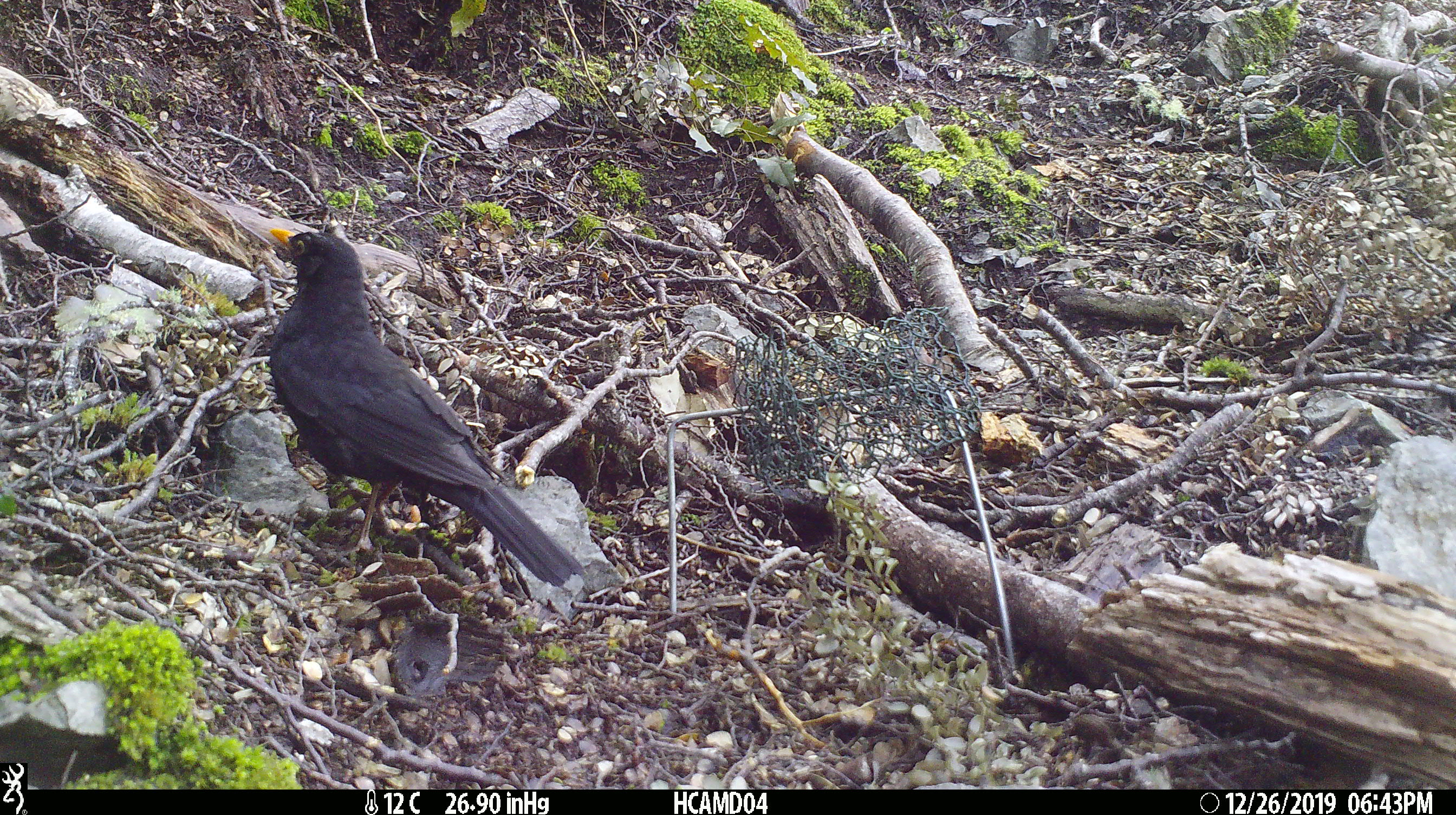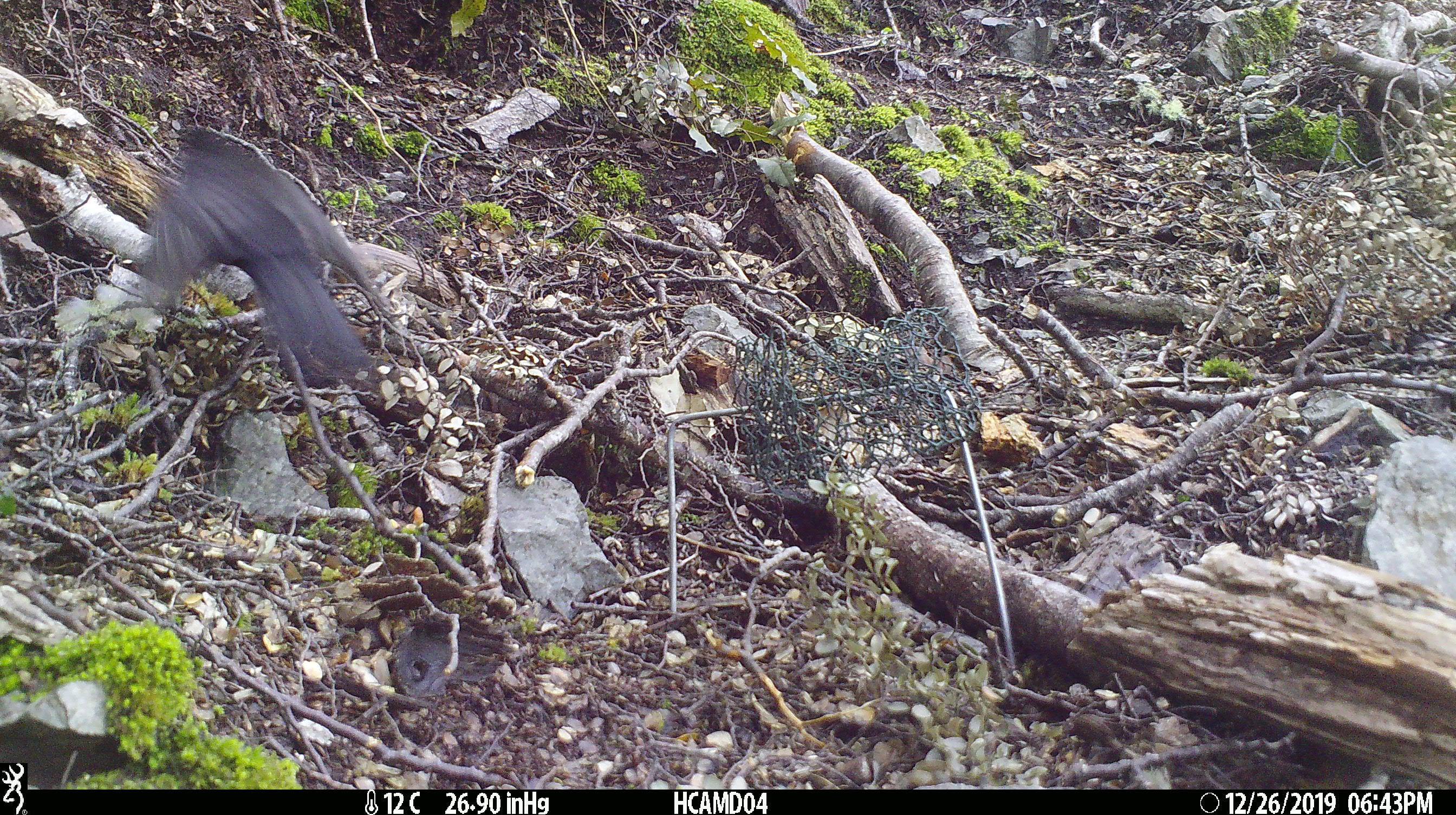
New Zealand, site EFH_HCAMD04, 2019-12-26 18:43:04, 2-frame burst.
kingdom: Animalia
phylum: Chordata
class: Aves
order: Passeriformes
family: Turdidae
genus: Turdus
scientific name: Turdus merula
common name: eurasian blackbird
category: blackbird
Blackbird (eurasian blackbird) (Turdus merula).